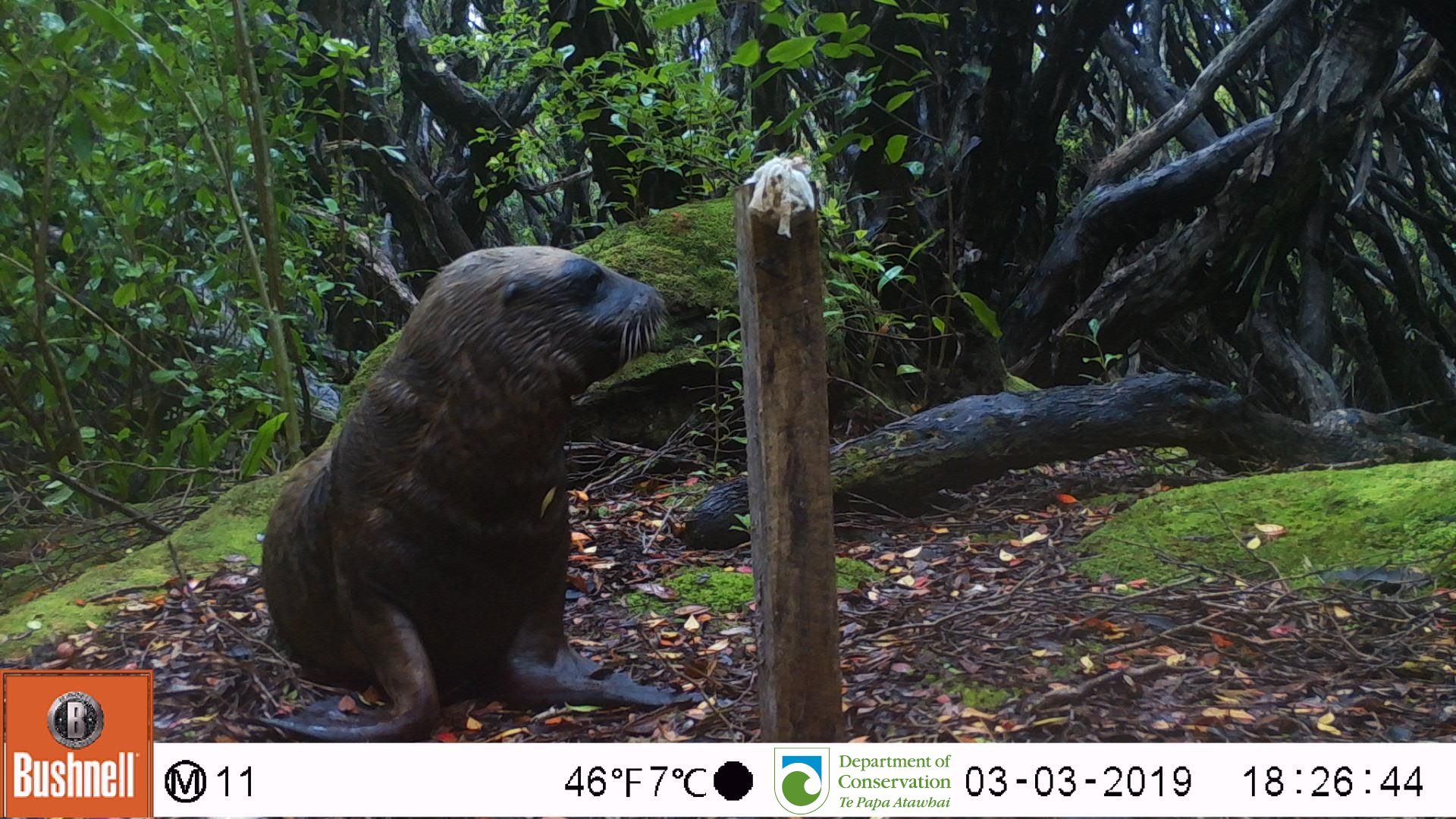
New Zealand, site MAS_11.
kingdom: Animalia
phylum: Chordata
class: Mammalia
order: Carnivora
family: Otariidae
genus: Phocarctos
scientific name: Phocarctos hookeri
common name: new zealand sea lion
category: sealion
Sealion (new zealand sea lion) (Phocarctos hookeri).